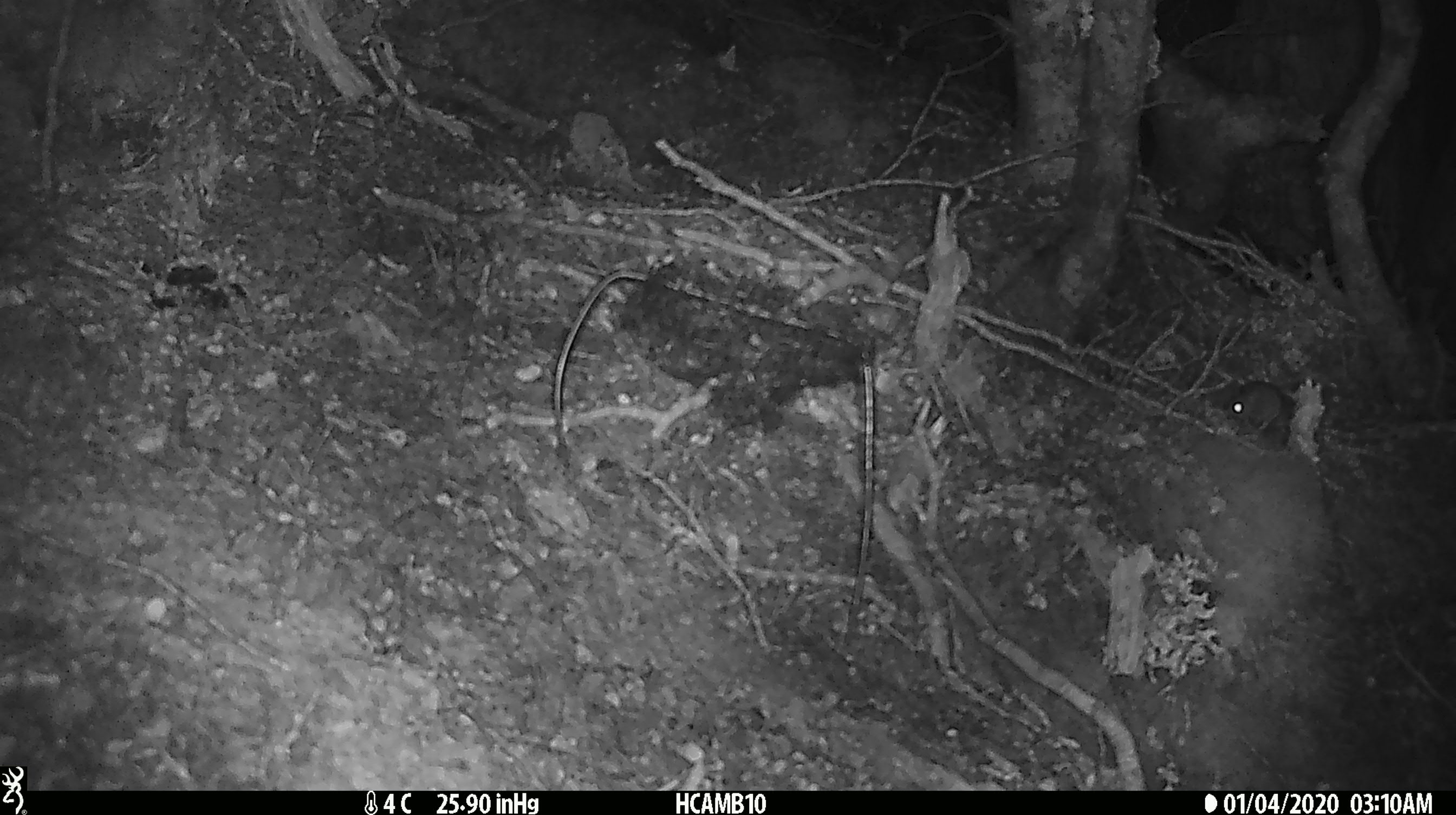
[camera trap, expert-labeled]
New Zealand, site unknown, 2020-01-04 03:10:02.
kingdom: Animalia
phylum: Chordata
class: Mammalia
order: Rodentia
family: Muridae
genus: Mus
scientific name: Mus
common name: mouse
Mouse (Mus).